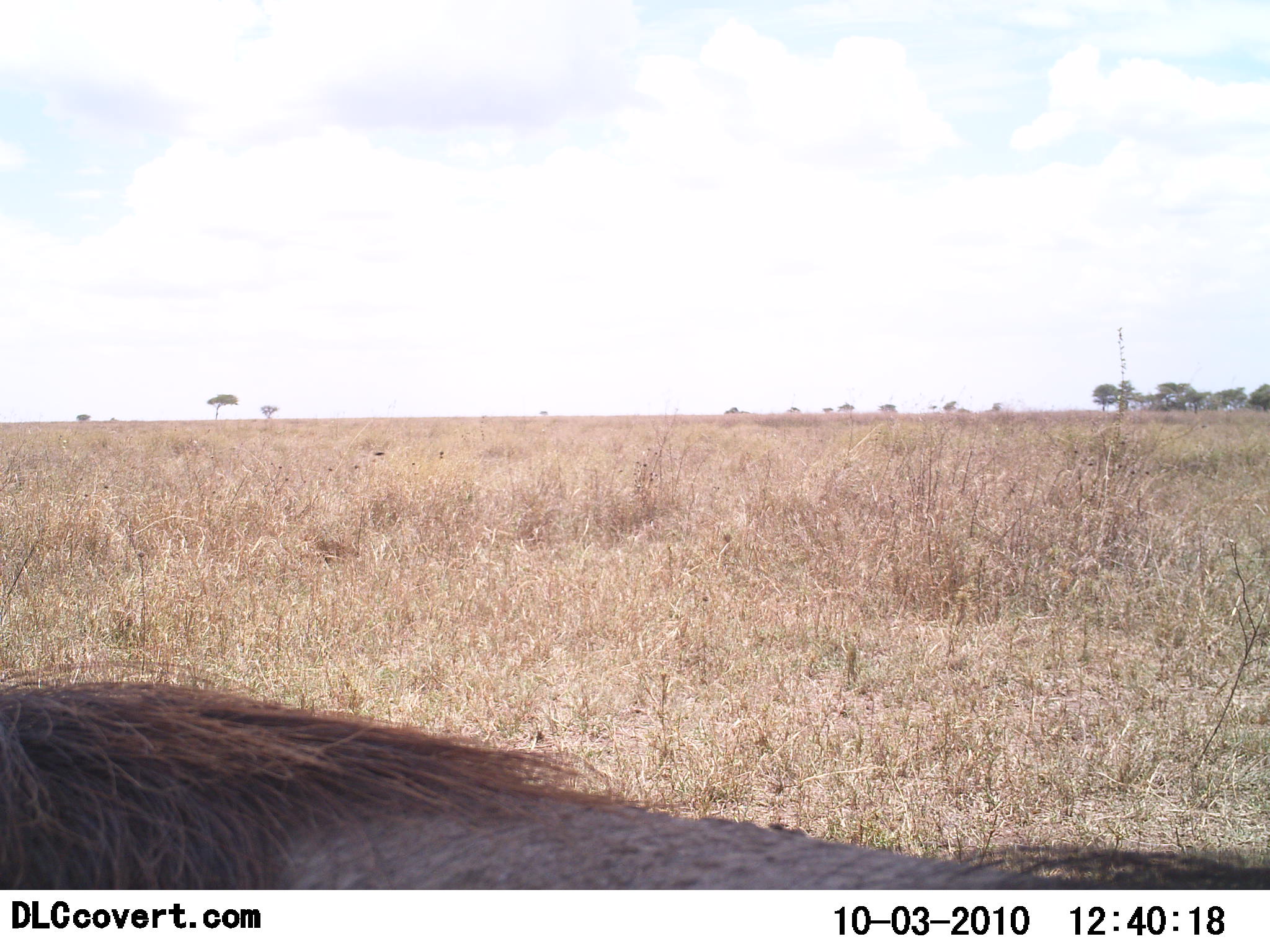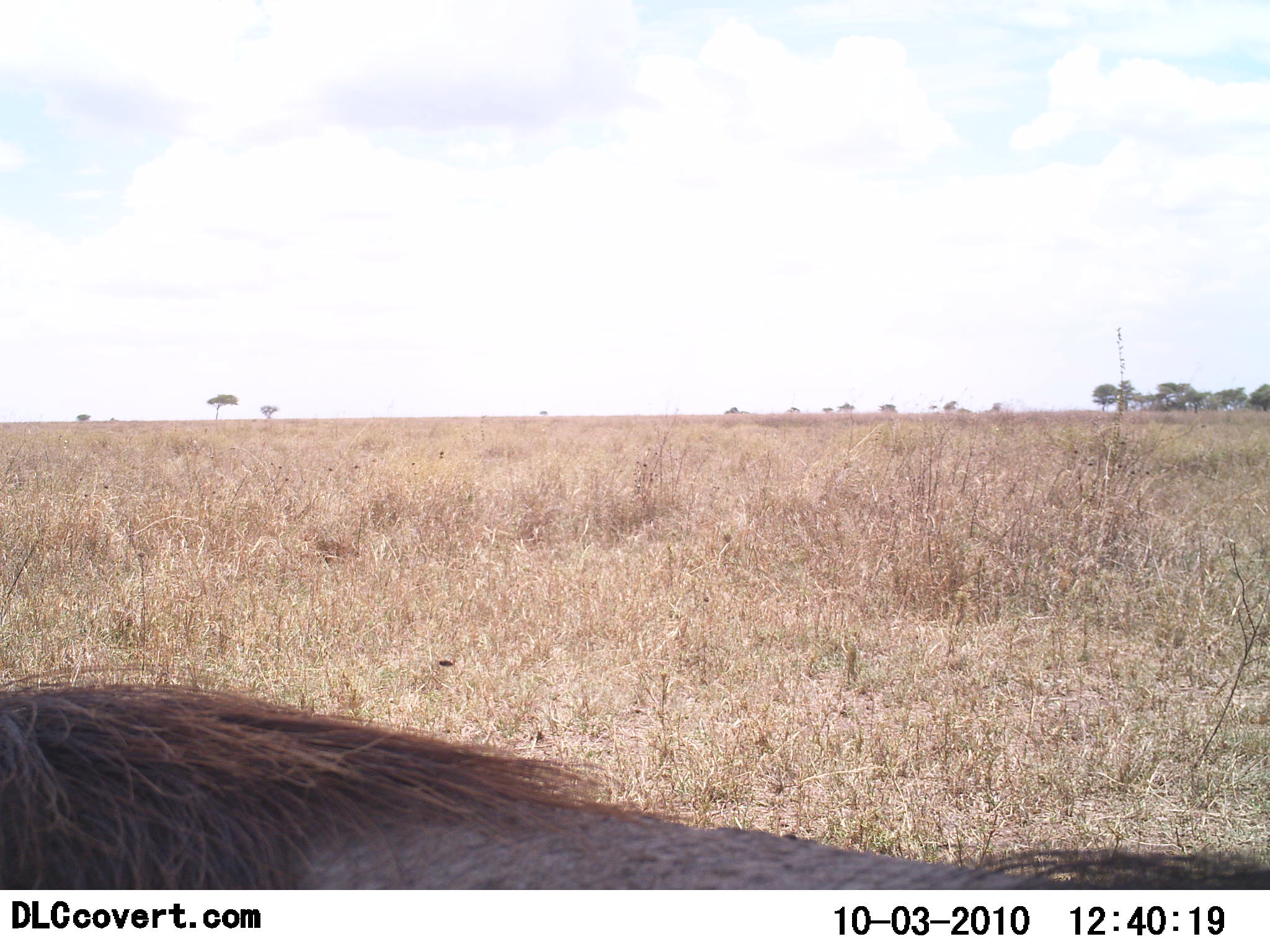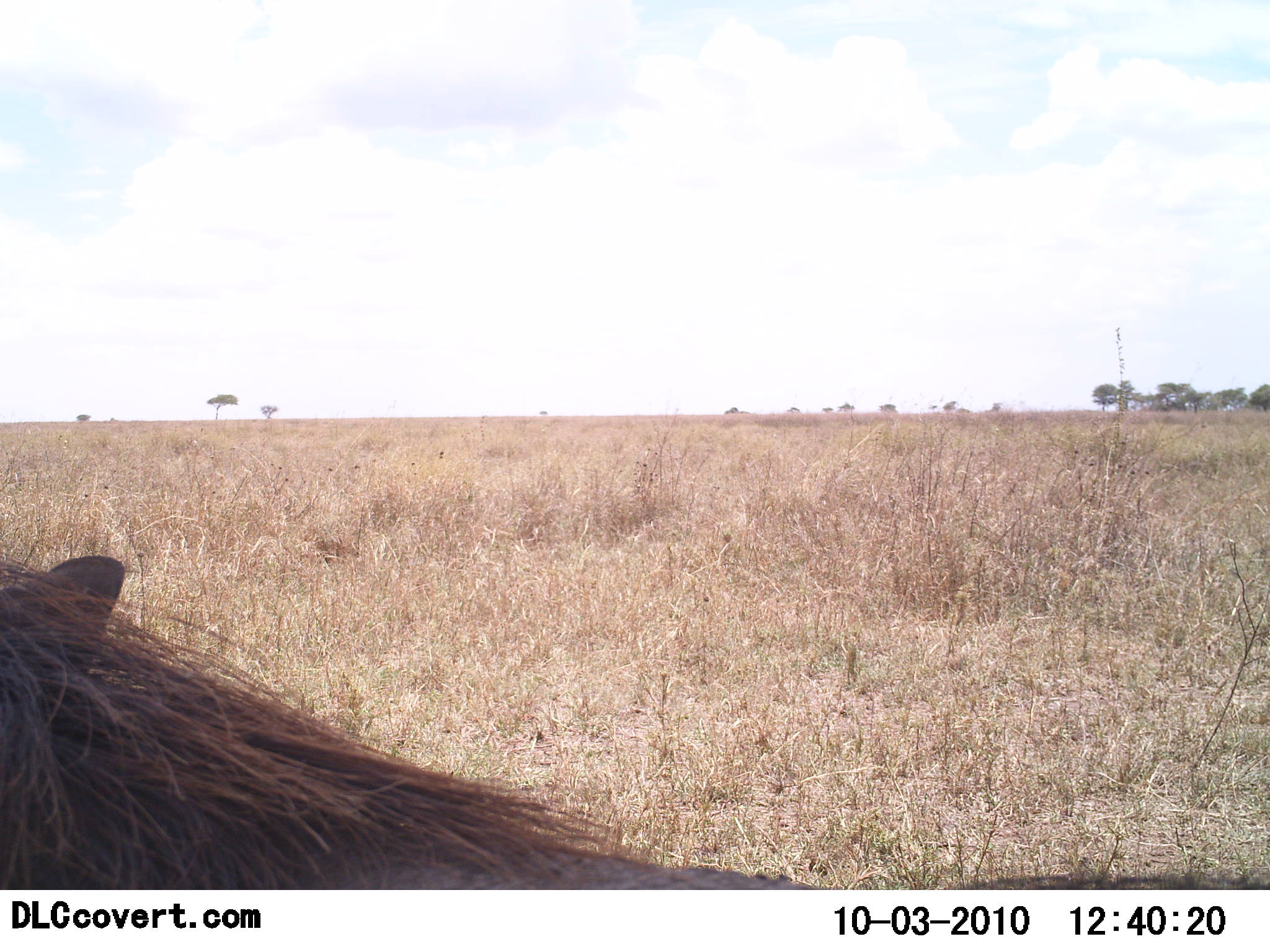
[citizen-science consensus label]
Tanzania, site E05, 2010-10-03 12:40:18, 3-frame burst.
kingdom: Animalia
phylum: Chordata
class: Mammalia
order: Artiodactyla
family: Suidae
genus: Phacochoerus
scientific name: Phacochoerus africanus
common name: warthog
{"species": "warthog (Phacochoerus africanus)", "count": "1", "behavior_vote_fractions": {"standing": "75%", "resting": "12%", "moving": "12%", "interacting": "0%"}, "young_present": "0%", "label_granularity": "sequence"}